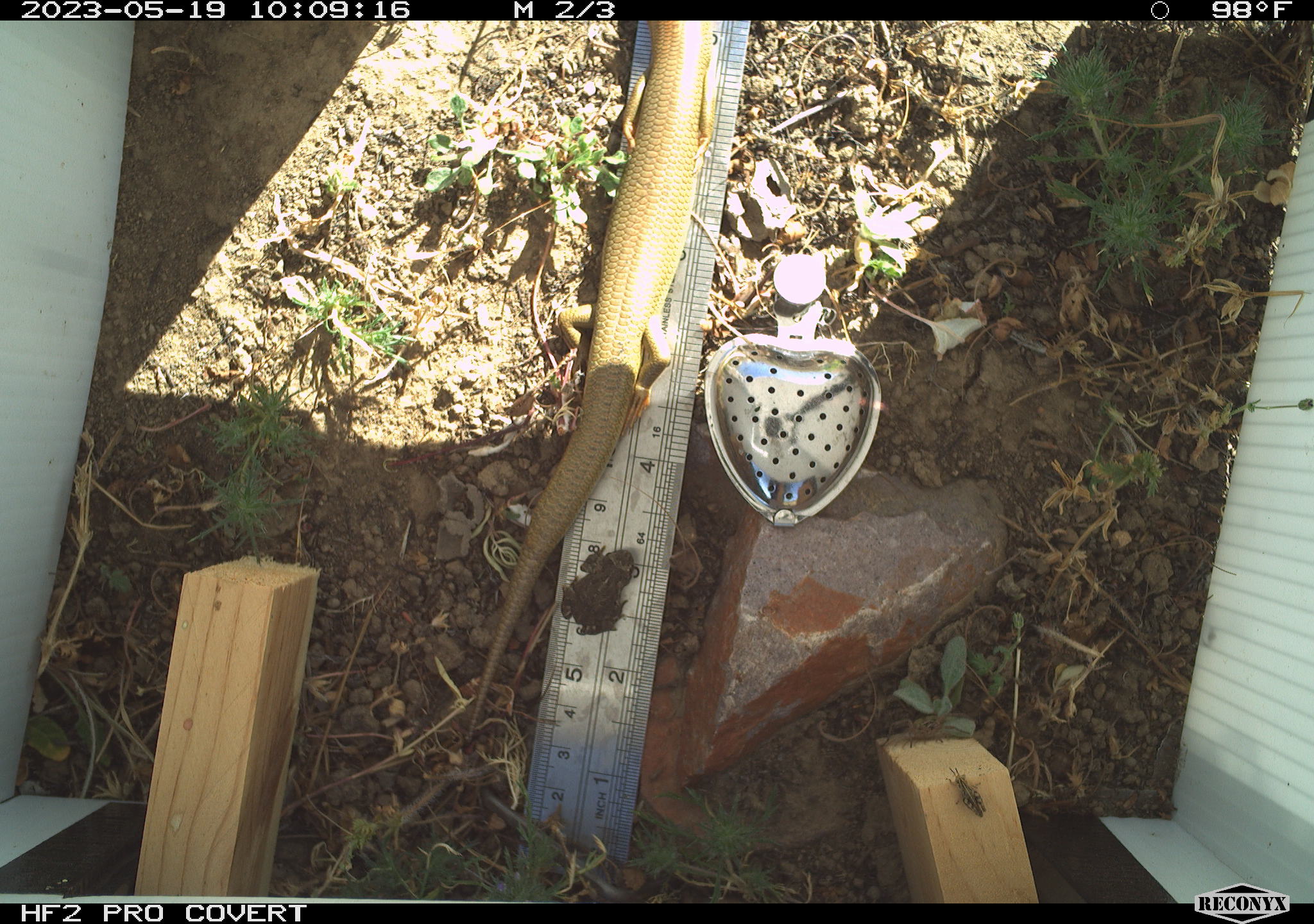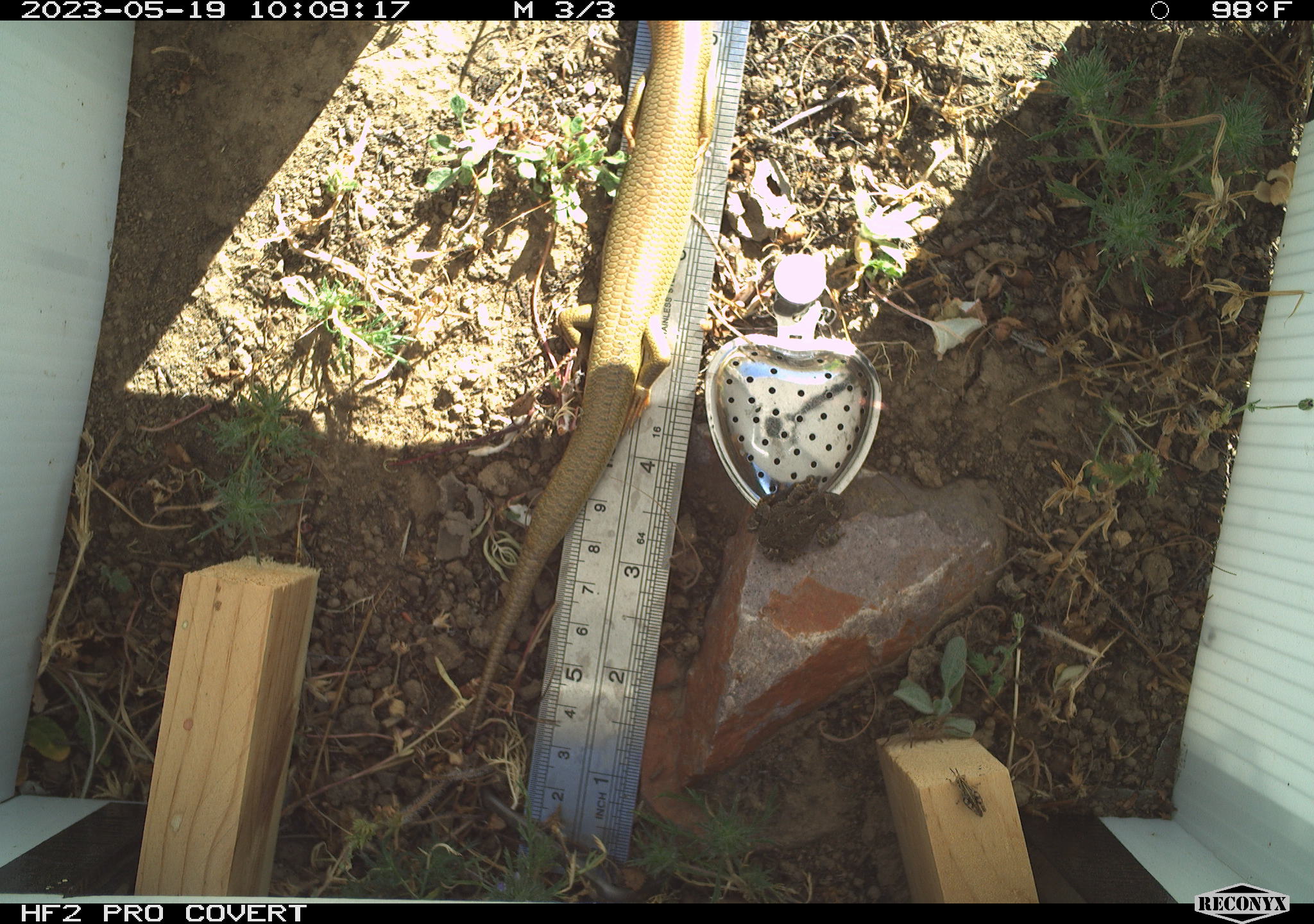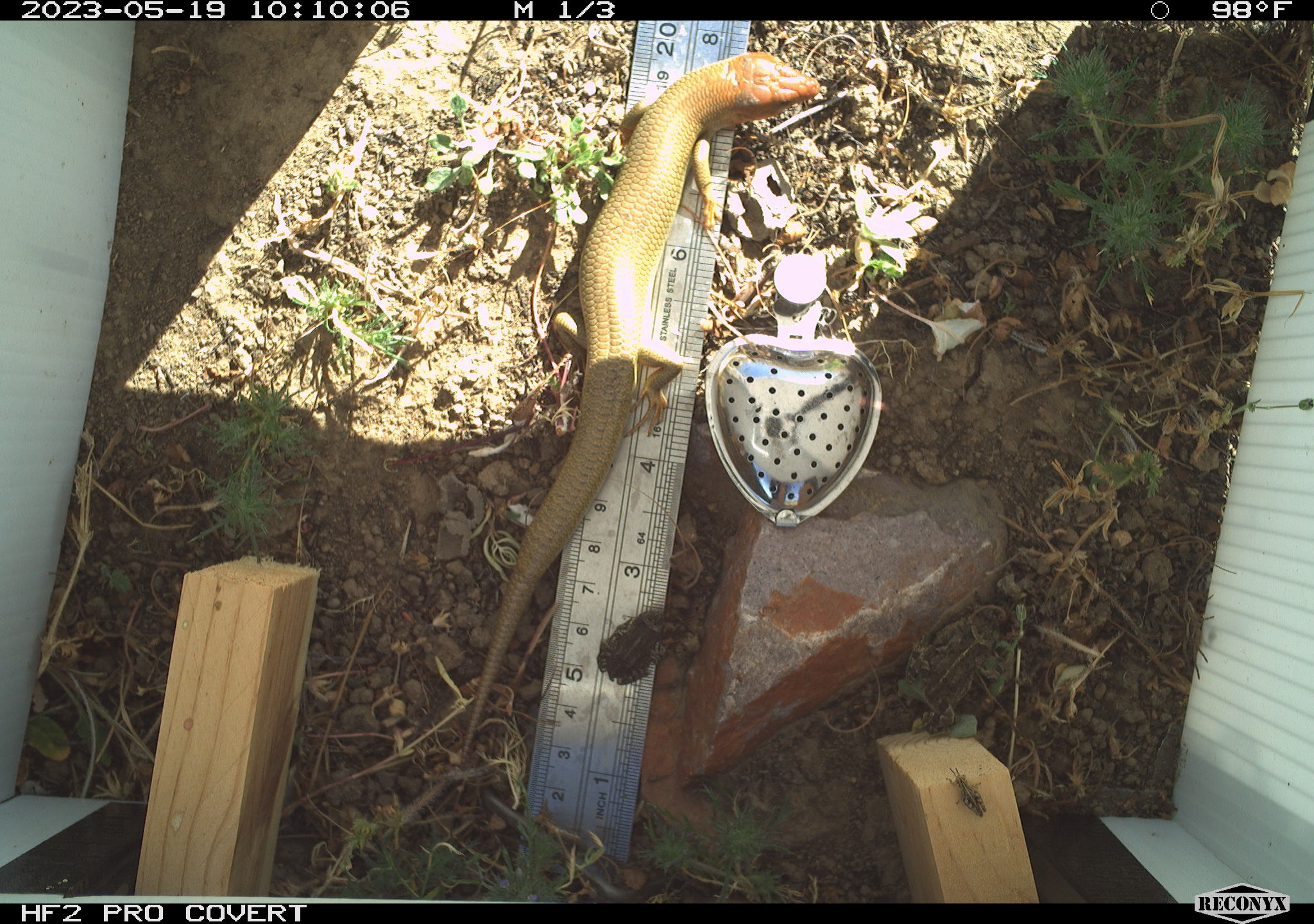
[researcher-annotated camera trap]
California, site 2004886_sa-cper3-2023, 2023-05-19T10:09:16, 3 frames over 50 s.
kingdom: Animalia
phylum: Chordata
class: Reptilia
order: Squamata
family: Scincidae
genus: Plestiodon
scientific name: Plestiodon gilberti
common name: gilbert's skink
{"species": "gilbert's skink (Plestiodon gilberti)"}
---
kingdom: Animalia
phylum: Arthropoda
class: Insecta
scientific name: Insecta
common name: insect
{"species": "insect (Insecta)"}